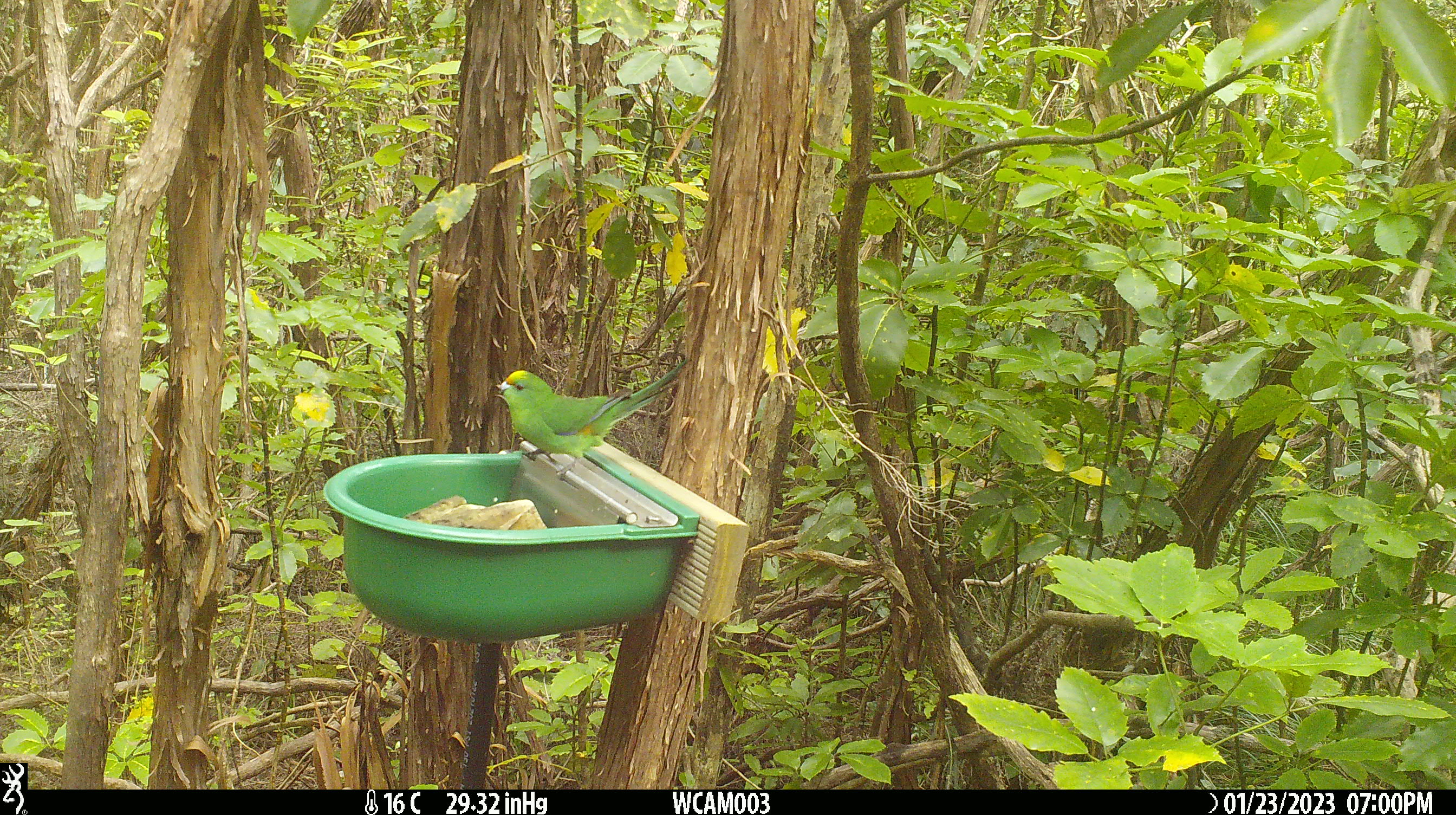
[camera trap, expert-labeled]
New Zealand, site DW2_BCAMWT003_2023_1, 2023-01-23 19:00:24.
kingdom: Animalia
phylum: Chordata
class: Aves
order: Psittaciformes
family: Psittaculidae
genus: Cyanoramphus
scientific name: Cyanoramphus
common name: parakeet